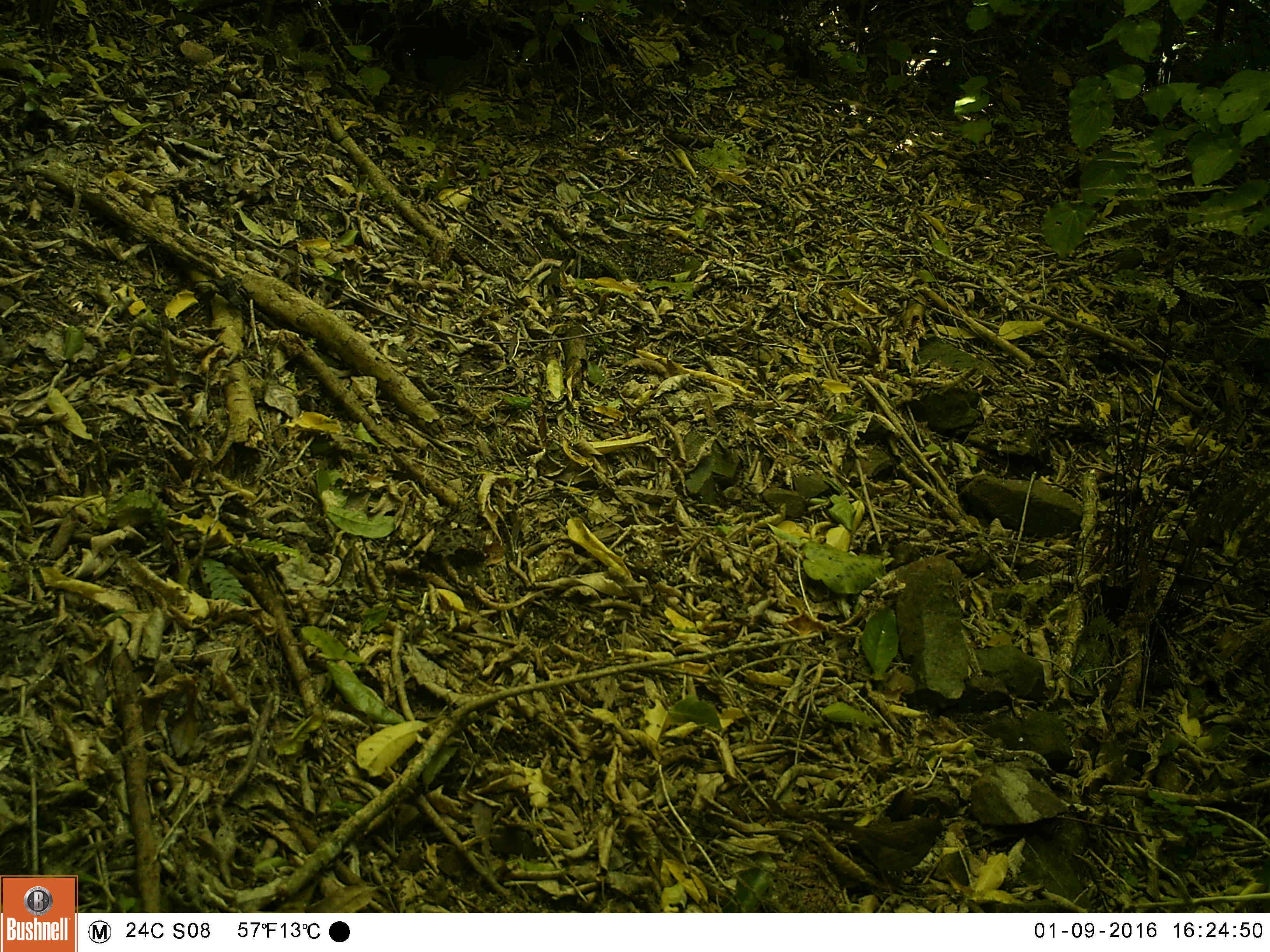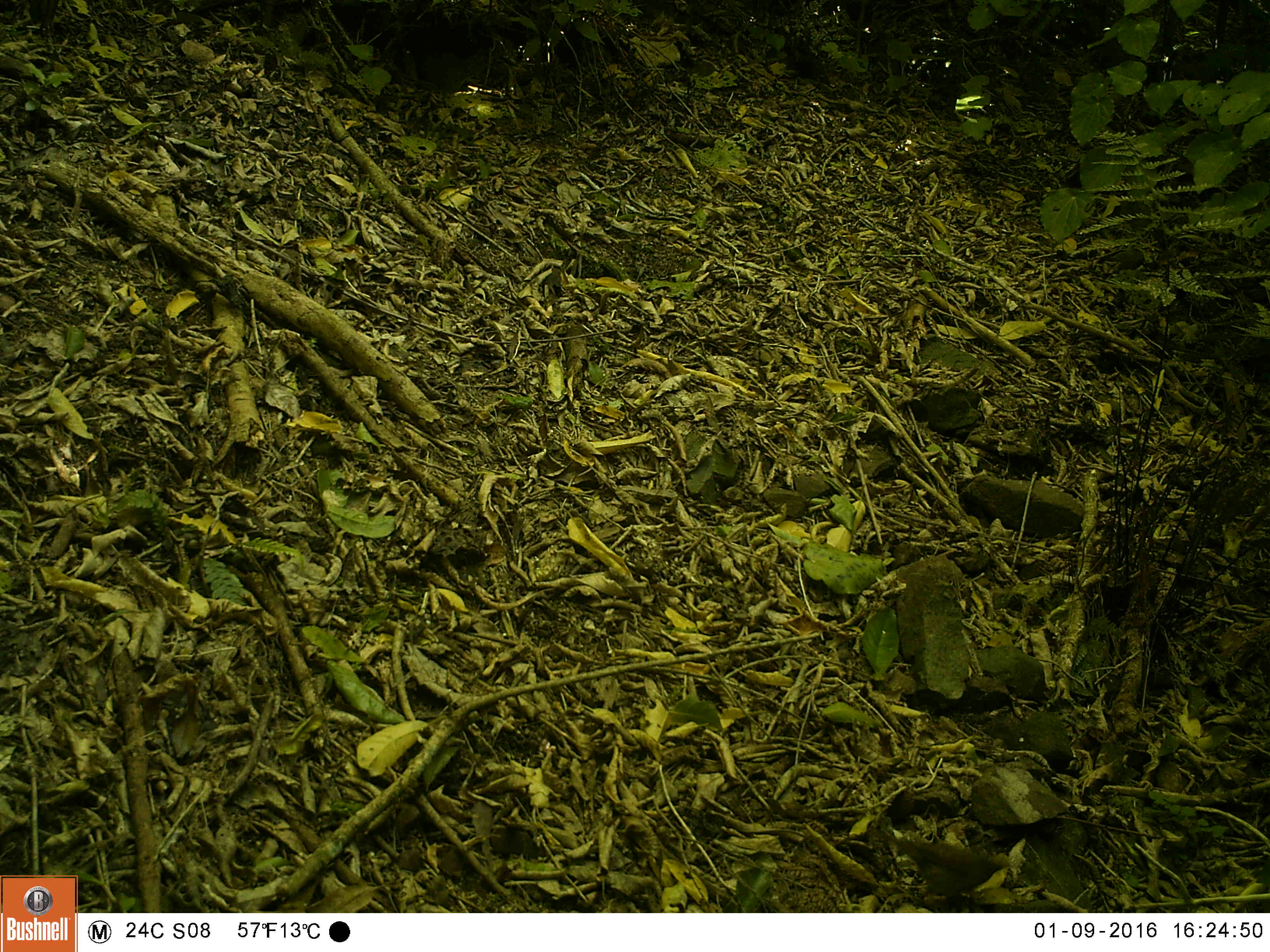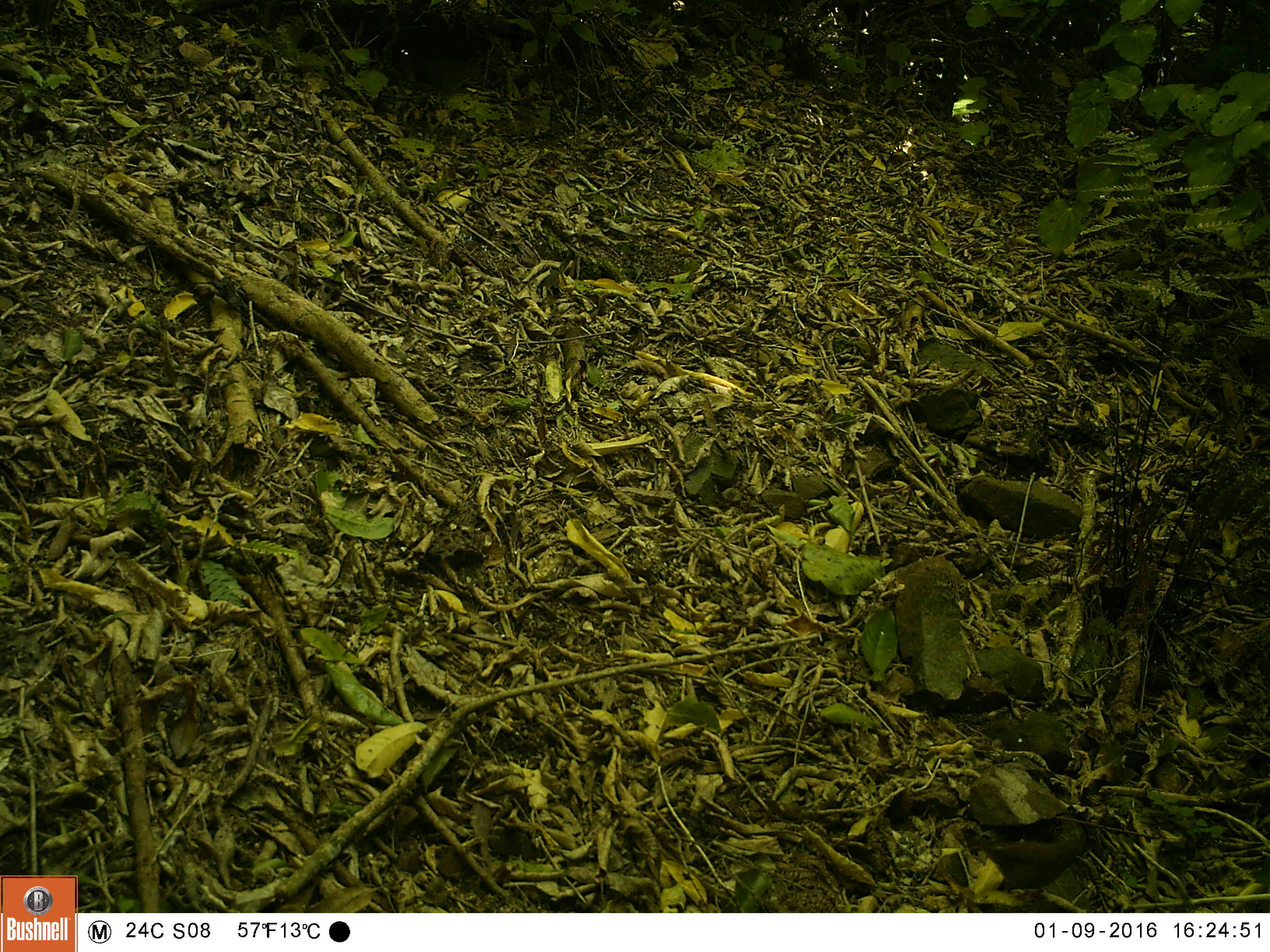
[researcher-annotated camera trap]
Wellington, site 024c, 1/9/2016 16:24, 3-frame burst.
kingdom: Animalia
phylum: Chordata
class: Aves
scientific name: Aves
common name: bird